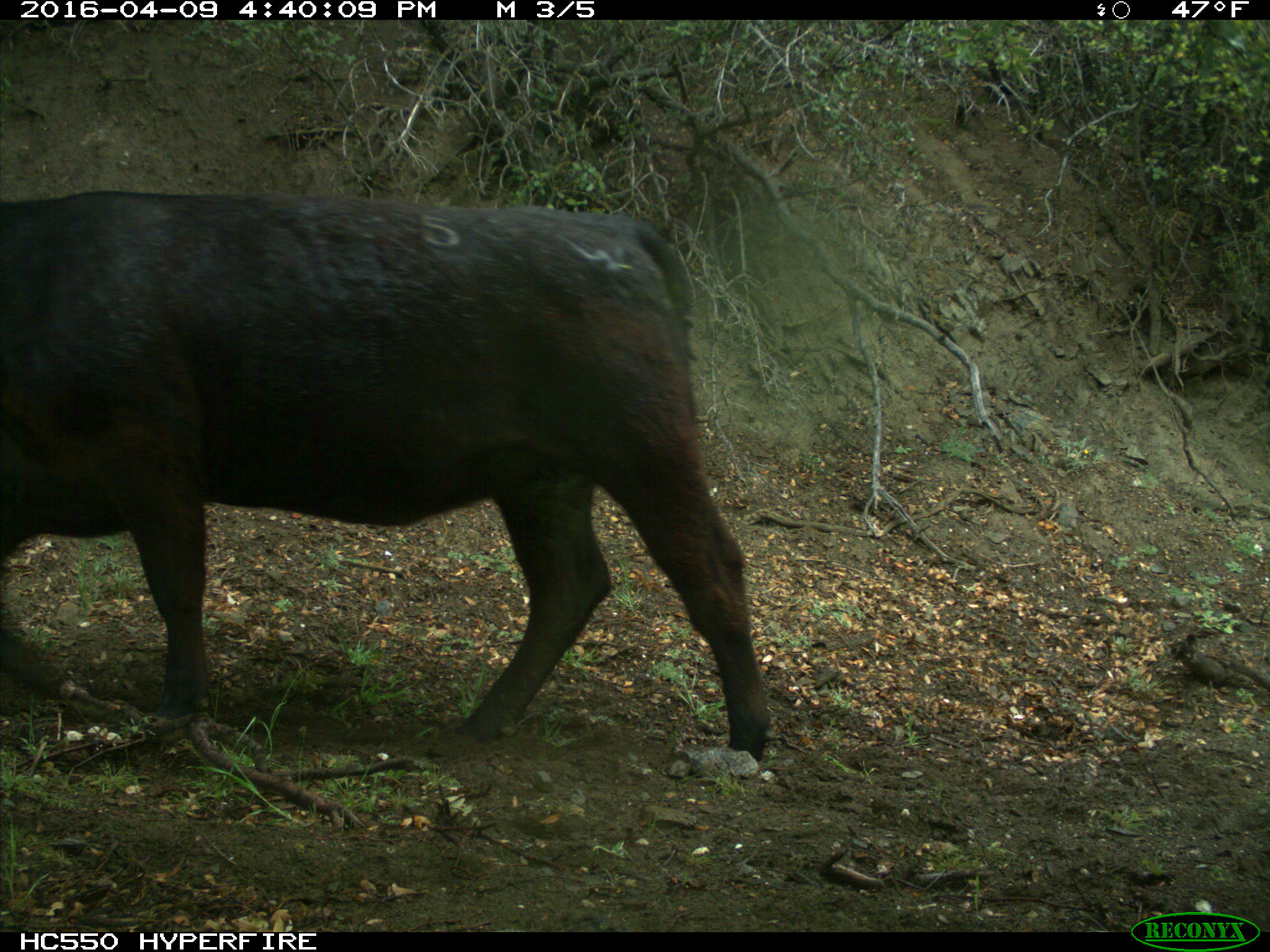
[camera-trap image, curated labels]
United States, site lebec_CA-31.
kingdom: Animalia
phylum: Chordata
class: Mammalia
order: Artiodactyla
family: Bovidae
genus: Bos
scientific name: Bos taurus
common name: domestic cow